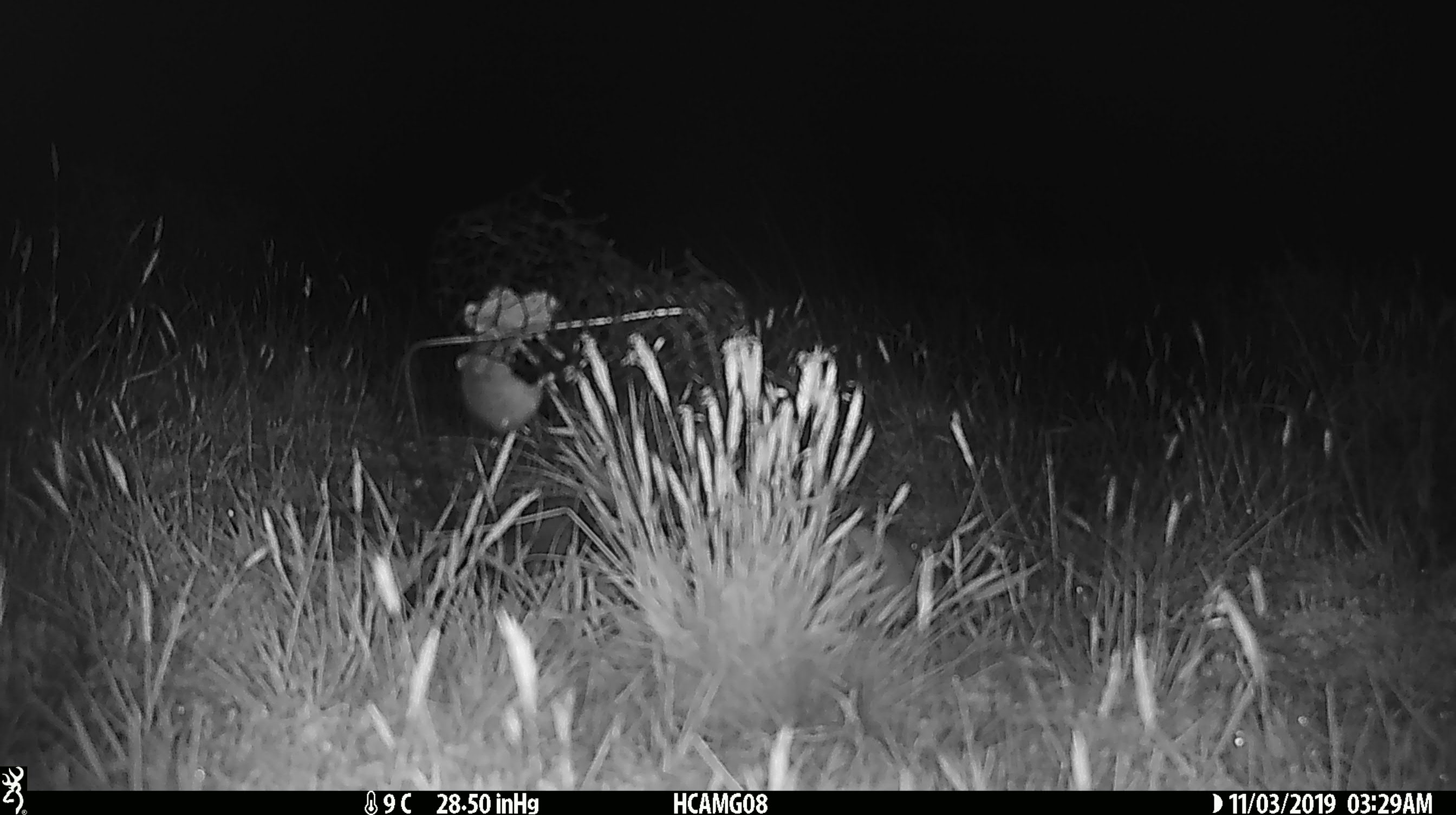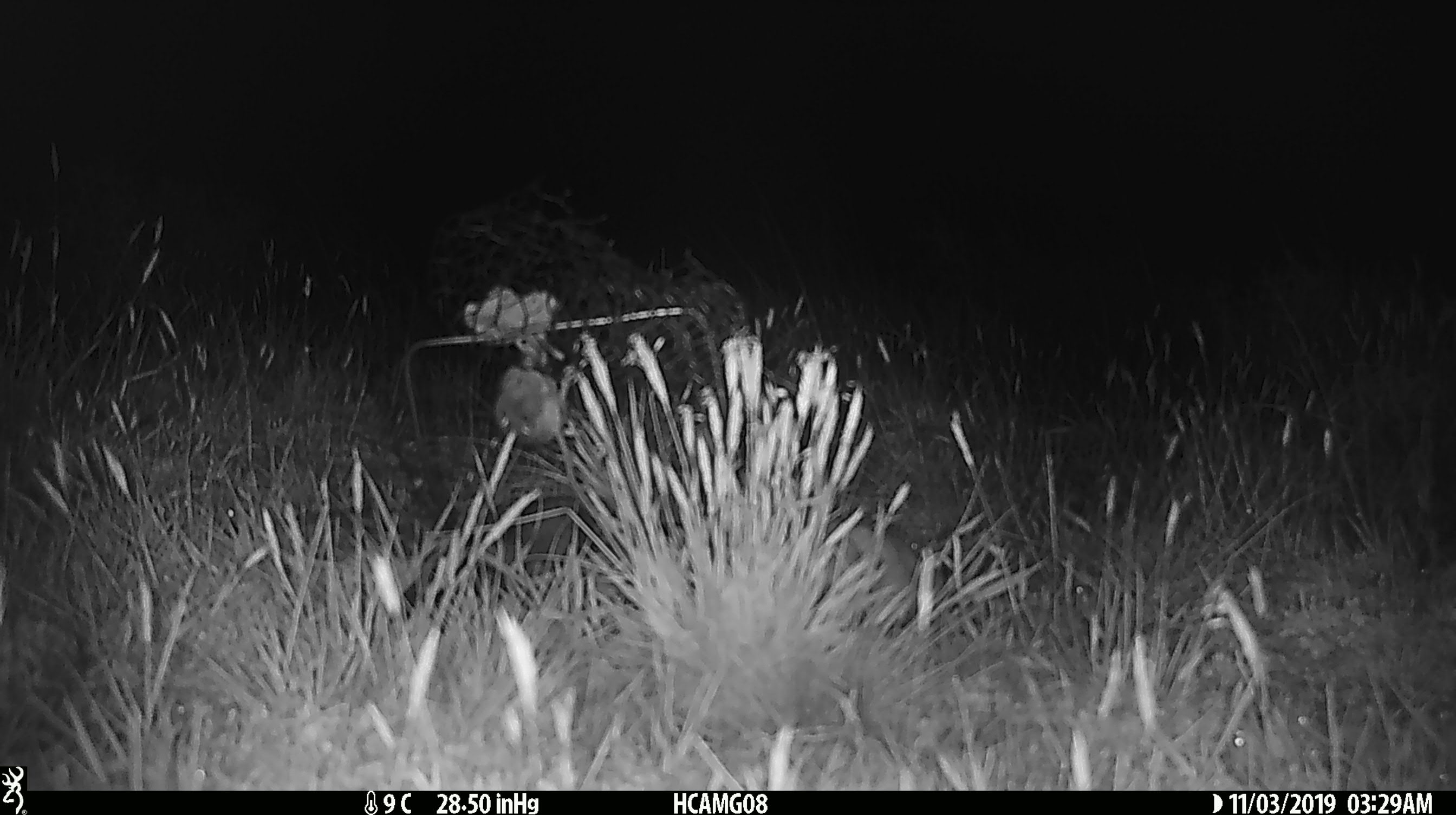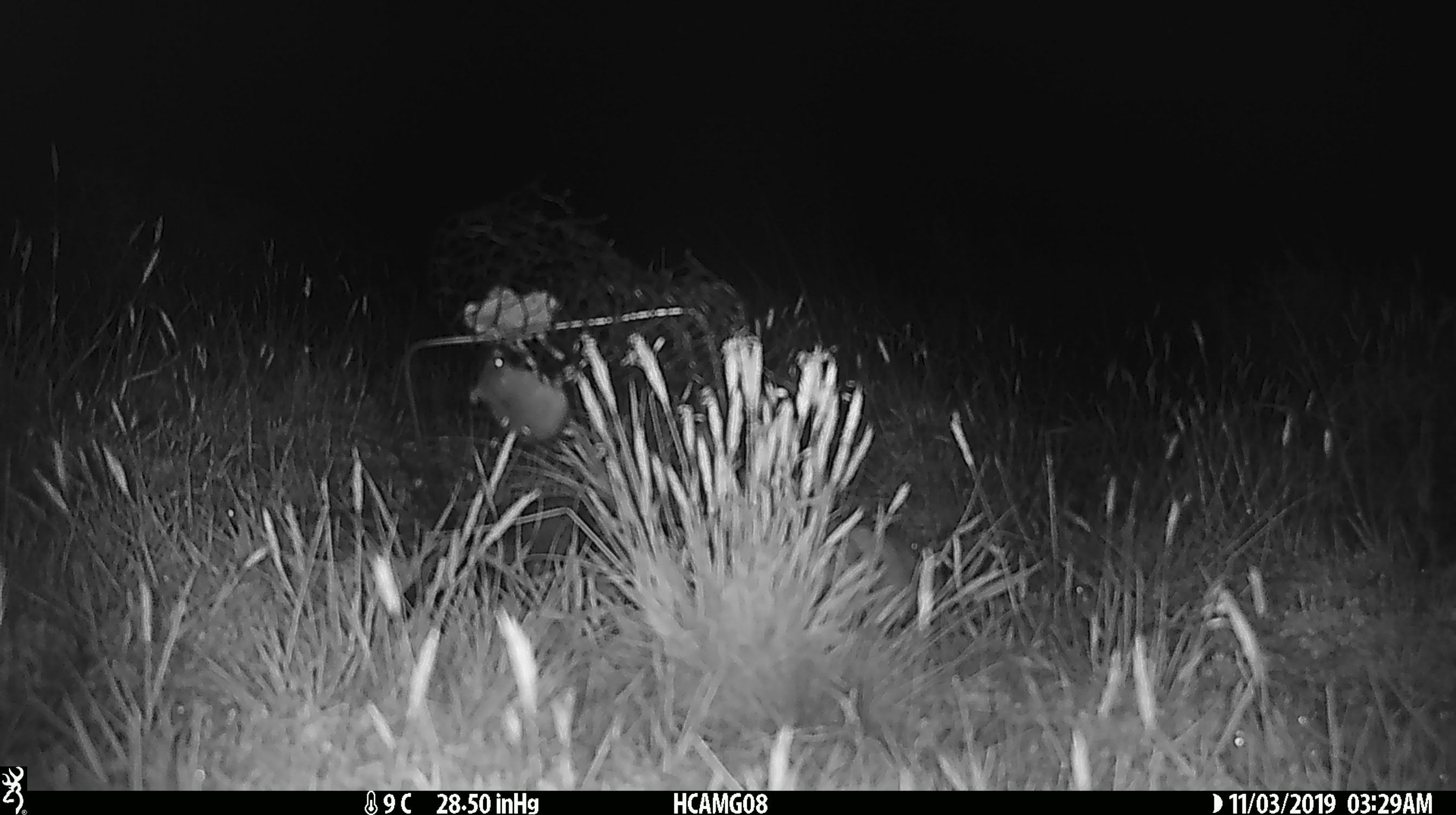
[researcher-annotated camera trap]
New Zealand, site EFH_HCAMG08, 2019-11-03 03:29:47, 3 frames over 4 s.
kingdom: Animalia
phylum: Chordata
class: Mammalia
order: Rodentia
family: Muridae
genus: Mus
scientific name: Mus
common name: mouse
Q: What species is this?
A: Mouse (Mus).